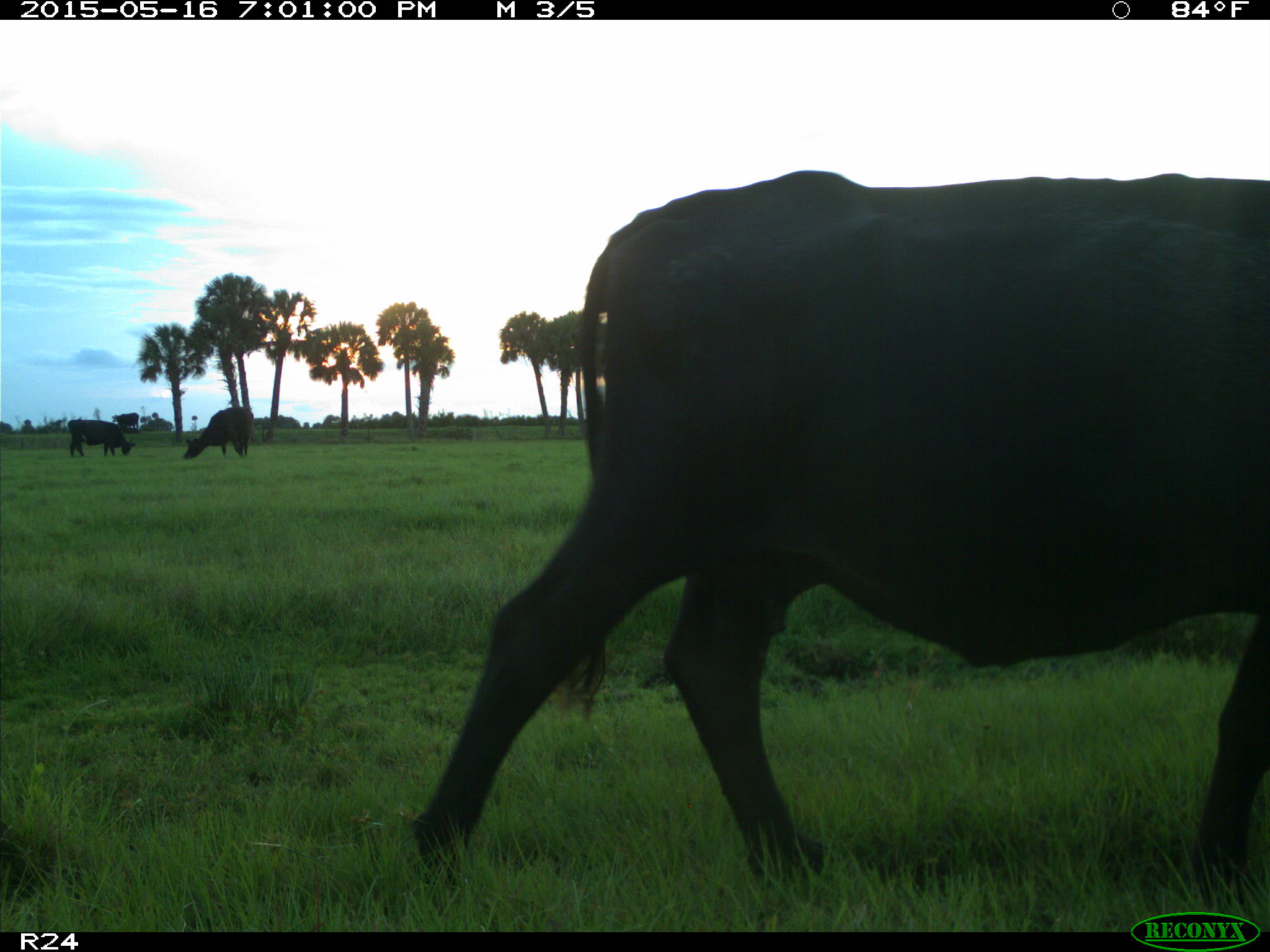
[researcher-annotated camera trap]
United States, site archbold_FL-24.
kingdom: Animalia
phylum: Chordata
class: Mammalia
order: Artiodactyla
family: Bovidae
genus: Bos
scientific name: Bos taurus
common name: domestic cow